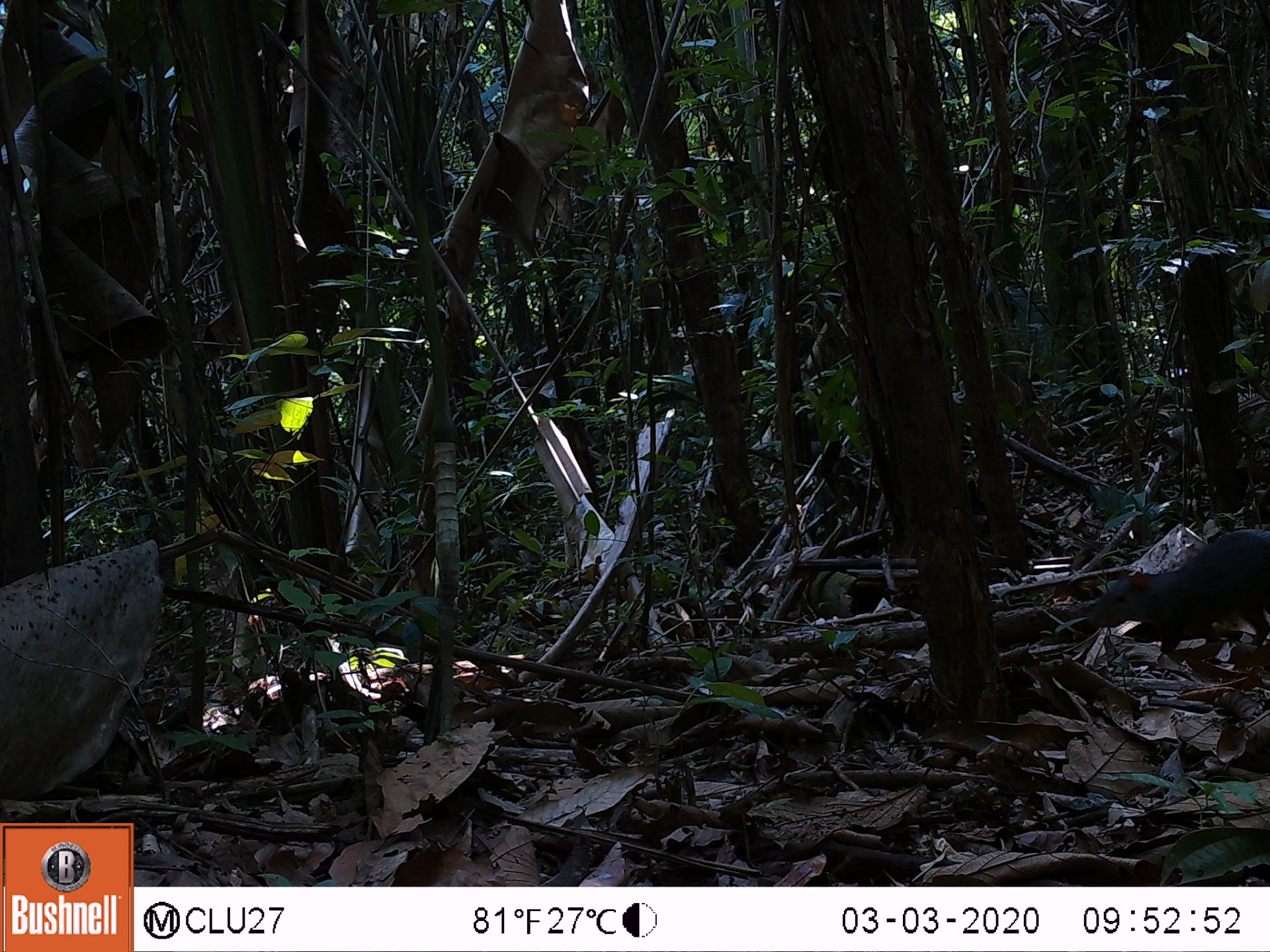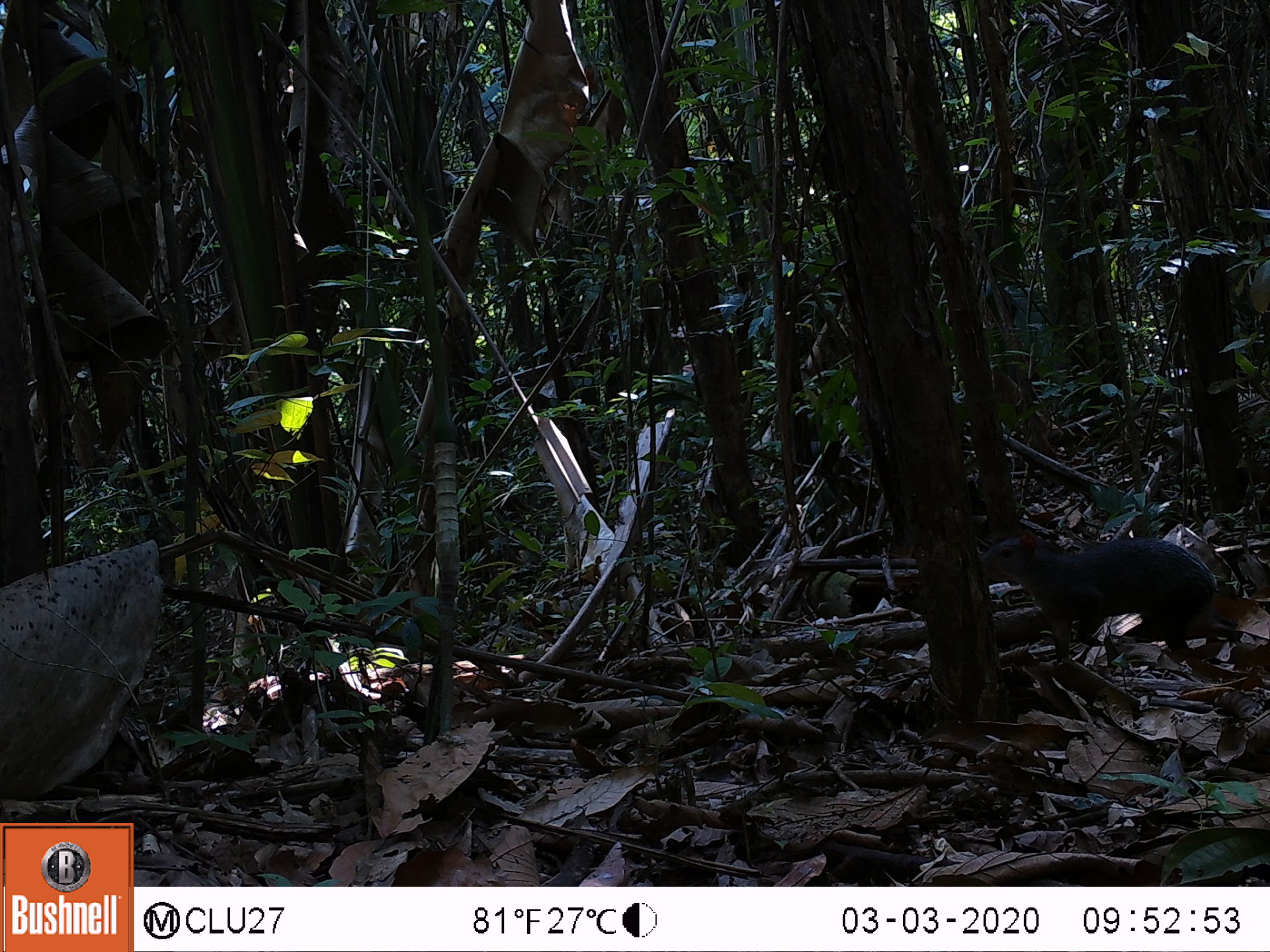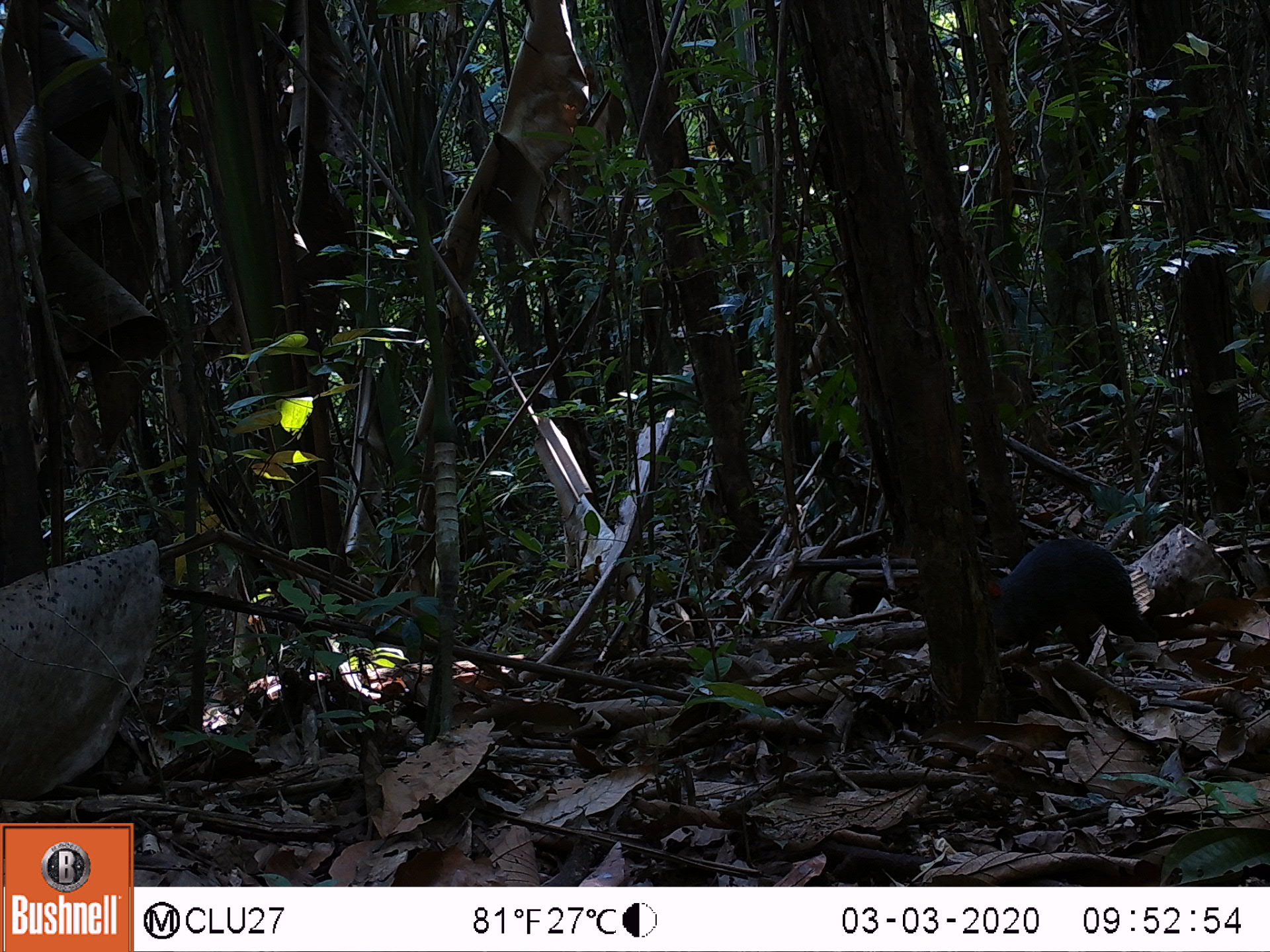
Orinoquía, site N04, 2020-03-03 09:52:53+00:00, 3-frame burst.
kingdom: Animalia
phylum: Chordata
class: Mammalia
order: Rodentia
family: Dasyproctidae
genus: Dasyprocta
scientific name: Dasyprocta fuliginosa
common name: black agouti